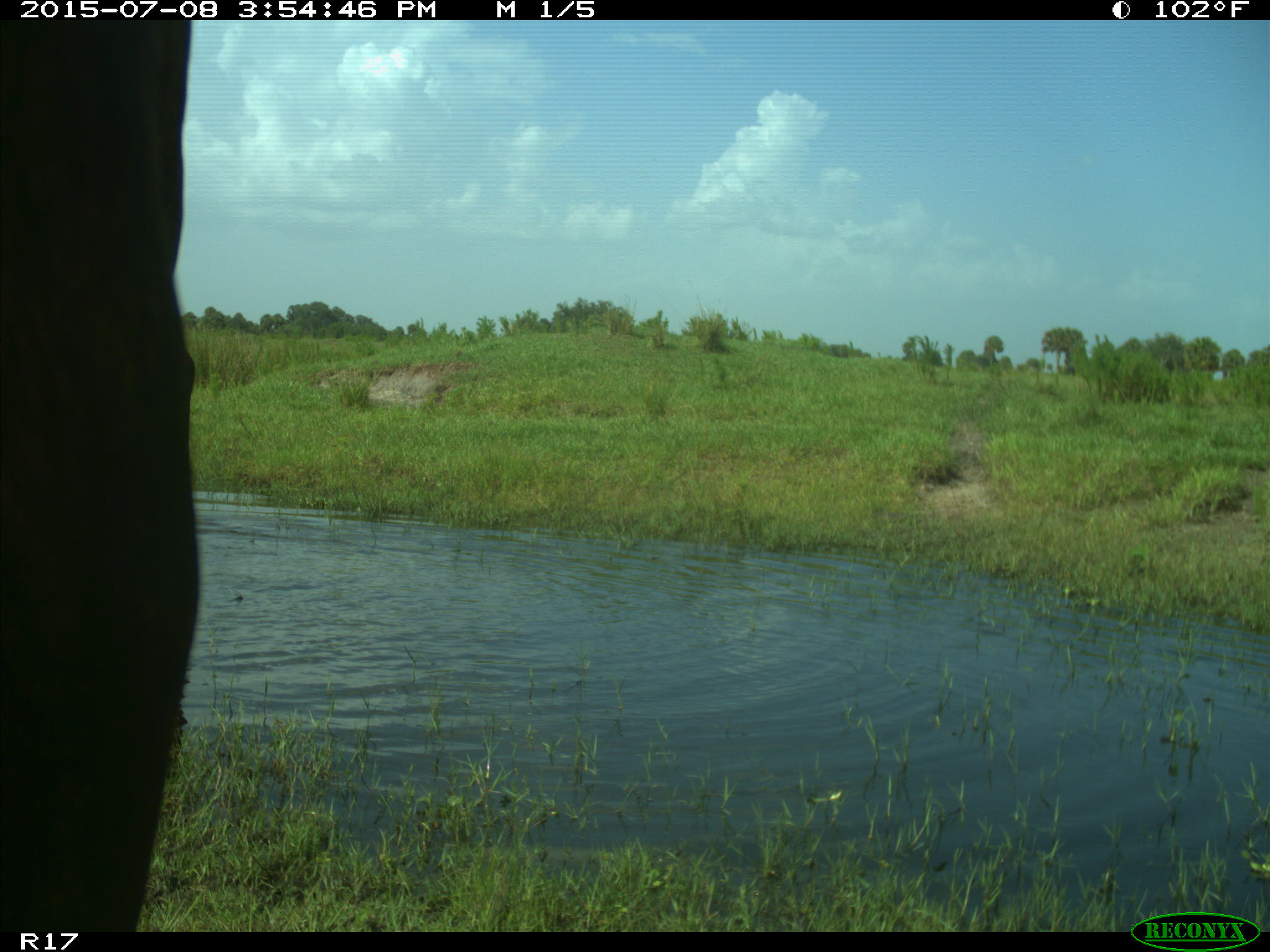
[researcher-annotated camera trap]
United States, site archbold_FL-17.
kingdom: Animalia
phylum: Chordata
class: Mammalia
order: Artiodactyla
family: Bovidae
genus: Bos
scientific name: Bos taurus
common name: domestic cow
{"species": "Bos taurus (domestic cow)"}